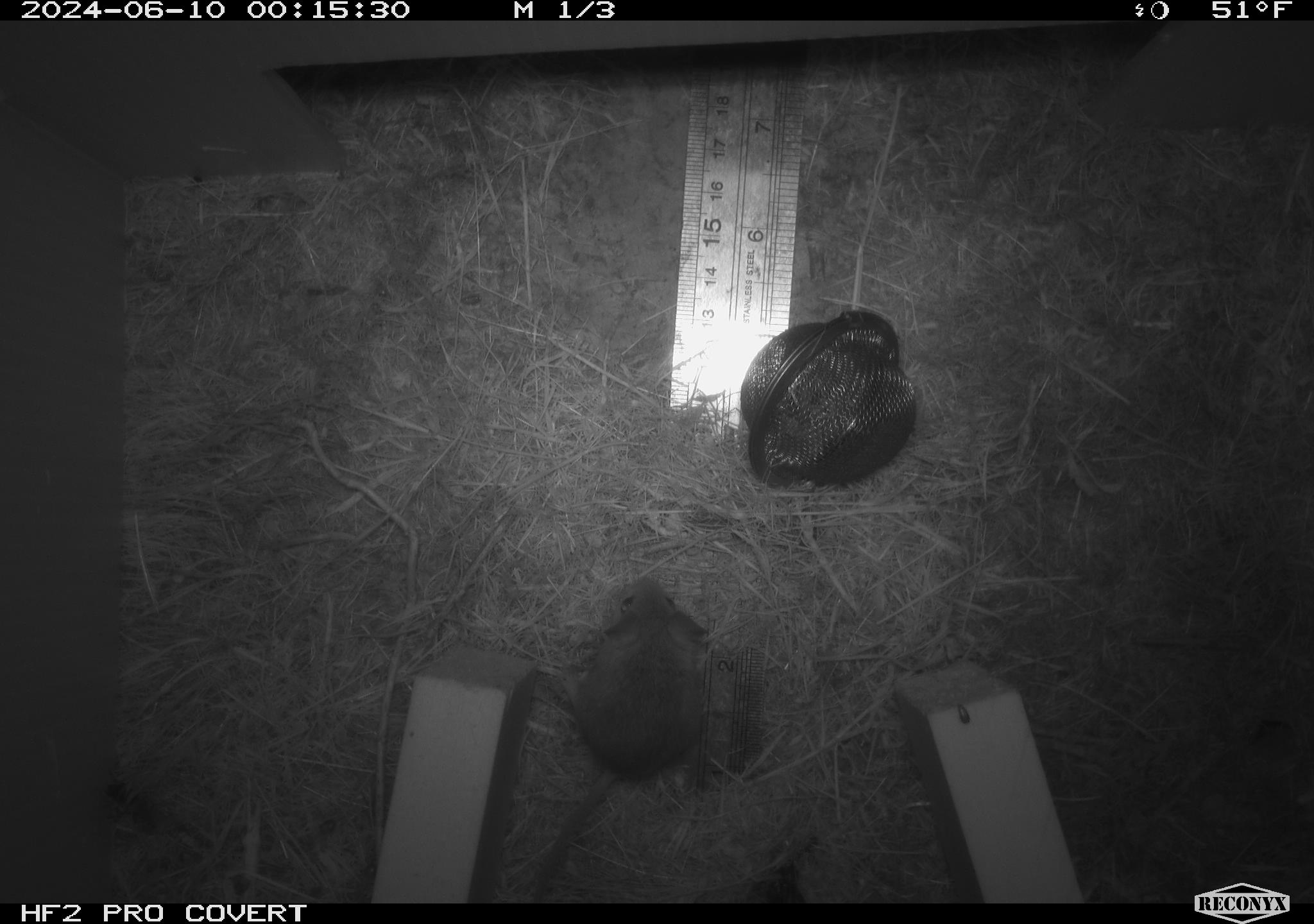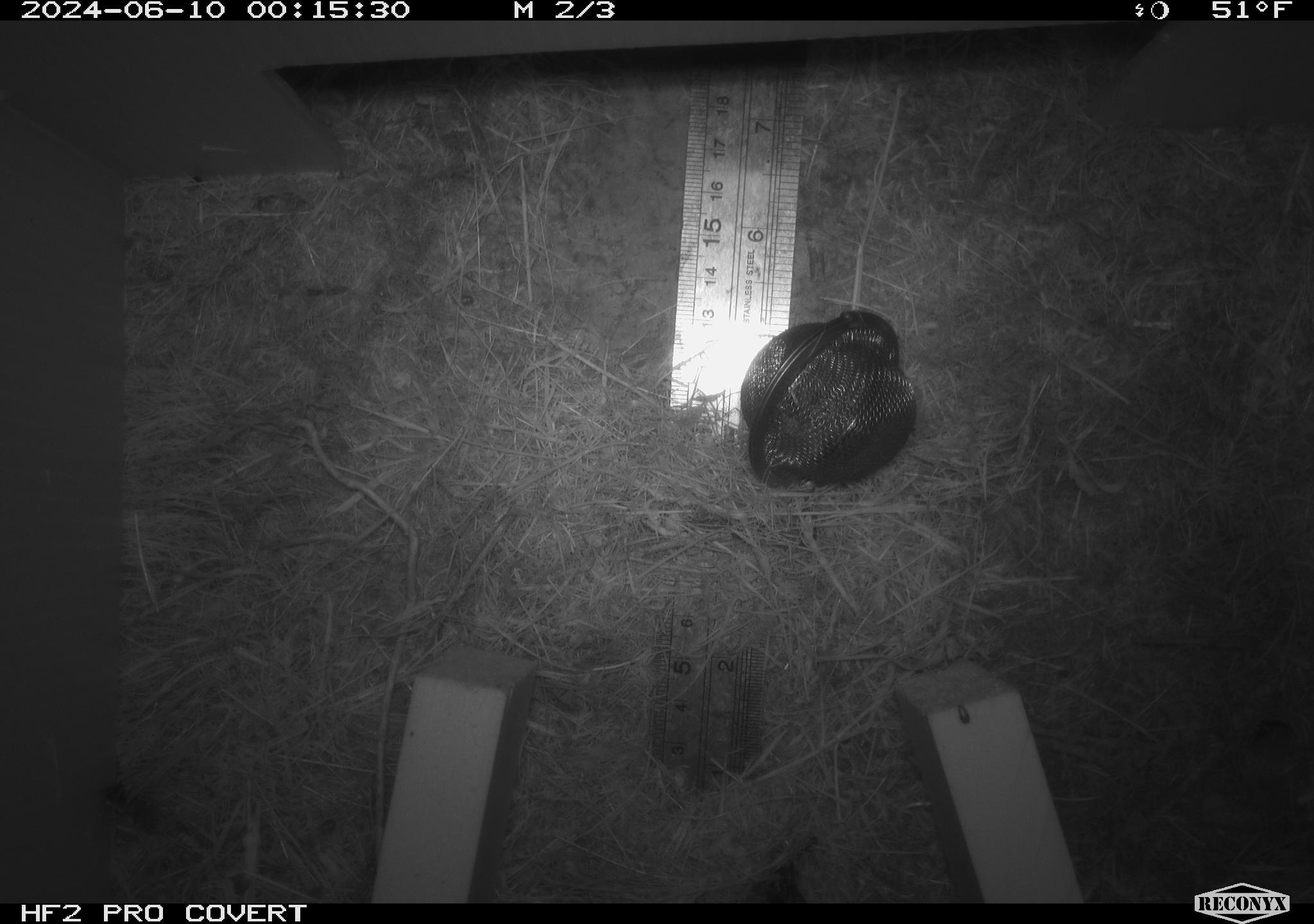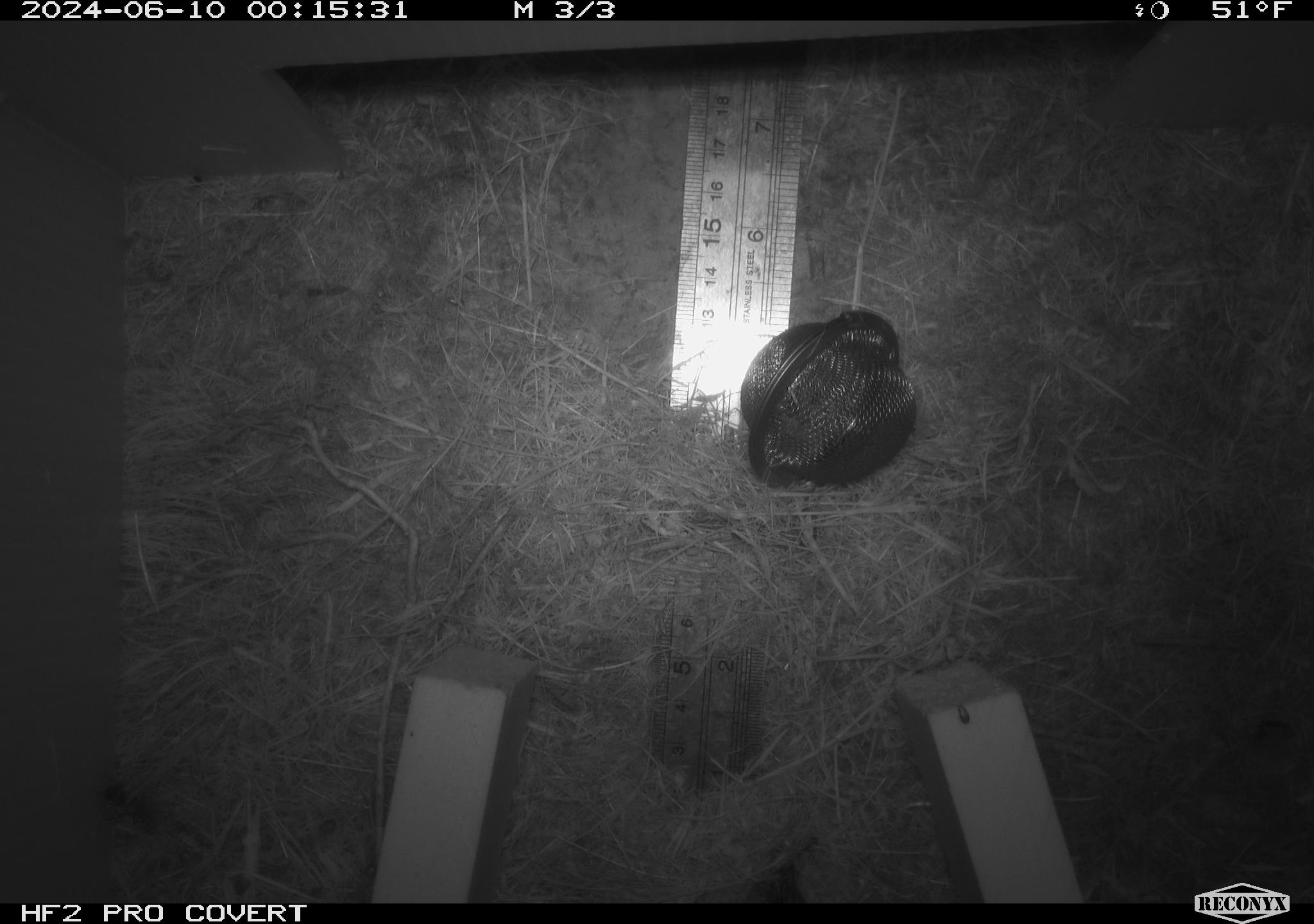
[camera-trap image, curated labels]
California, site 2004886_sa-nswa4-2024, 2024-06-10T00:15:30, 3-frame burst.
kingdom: Animalia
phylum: Chordata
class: Mammalia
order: Rodentia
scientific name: Rodentia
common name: rodent